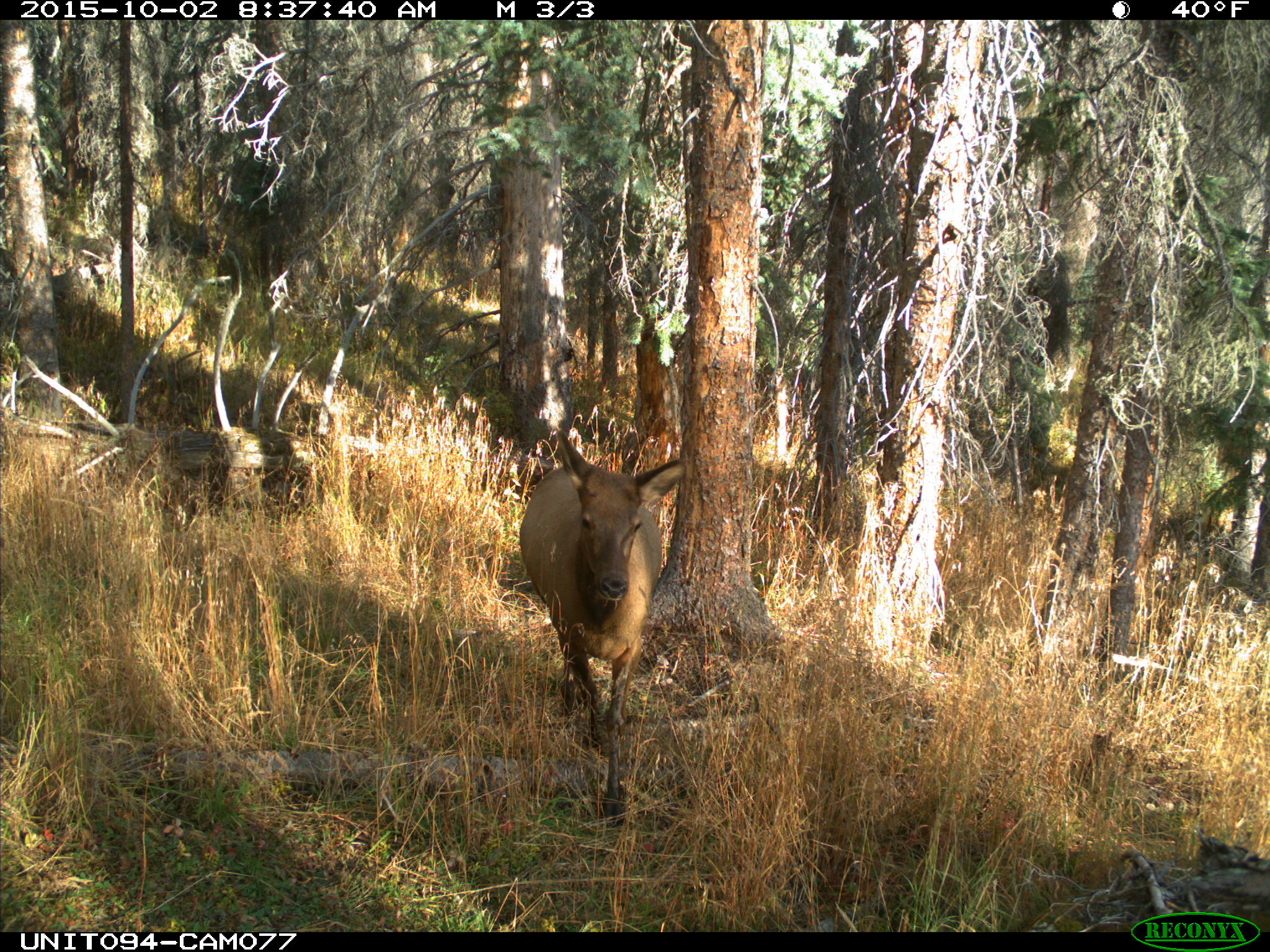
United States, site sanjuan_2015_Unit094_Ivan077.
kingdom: Animalia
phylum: Chordata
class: Mammalia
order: Artiodactyla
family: Cervidae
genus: Cervus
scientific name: Cervus elaphus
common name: red deer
Cervus elaphus (red deer).